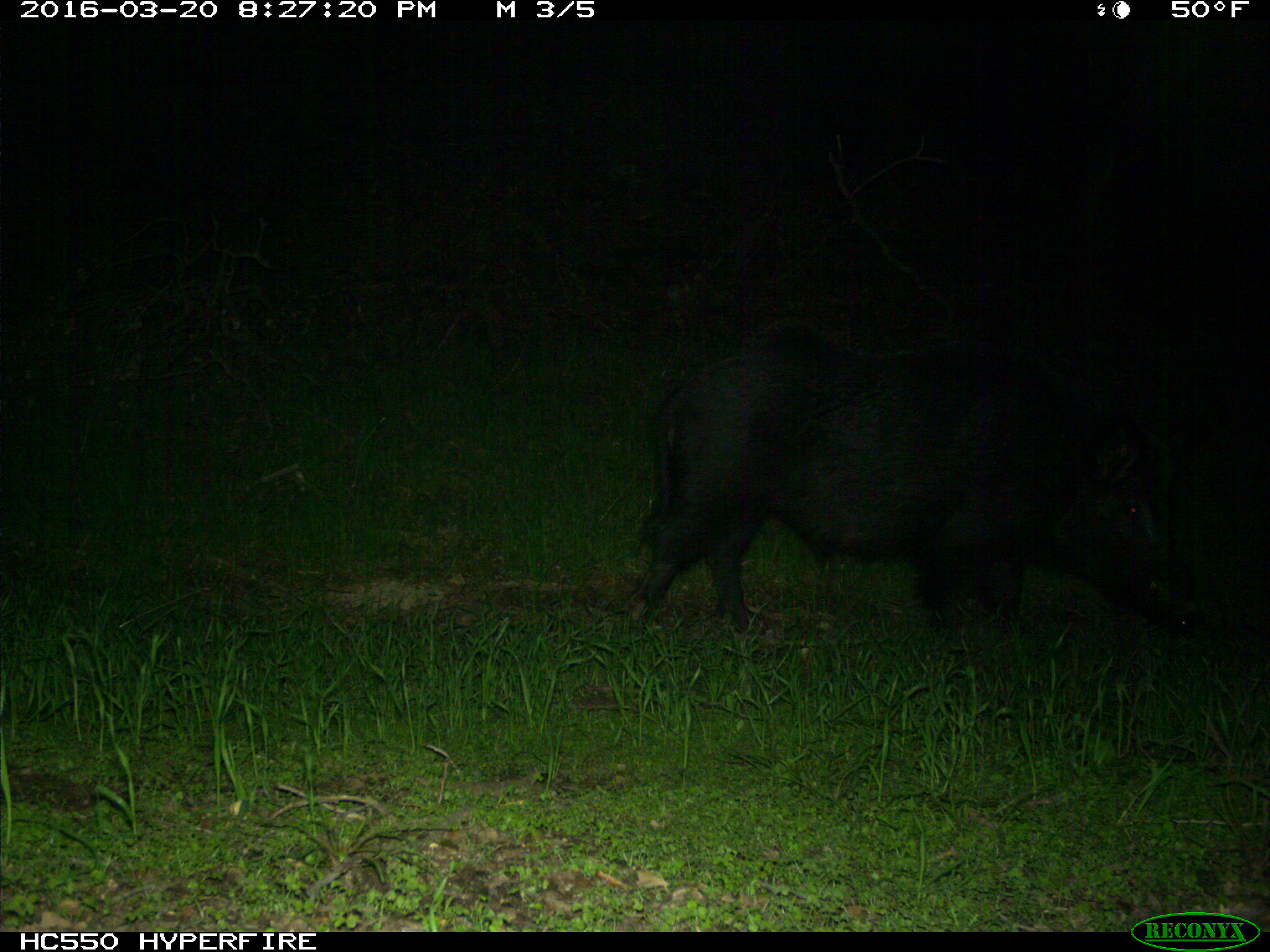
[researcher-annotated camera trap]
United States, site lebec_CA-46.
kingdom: Animalia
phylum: Chordata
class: Mammalia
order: Artiodactyla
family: Suidae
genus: Sus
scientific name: Sus scrofa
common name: wild boar